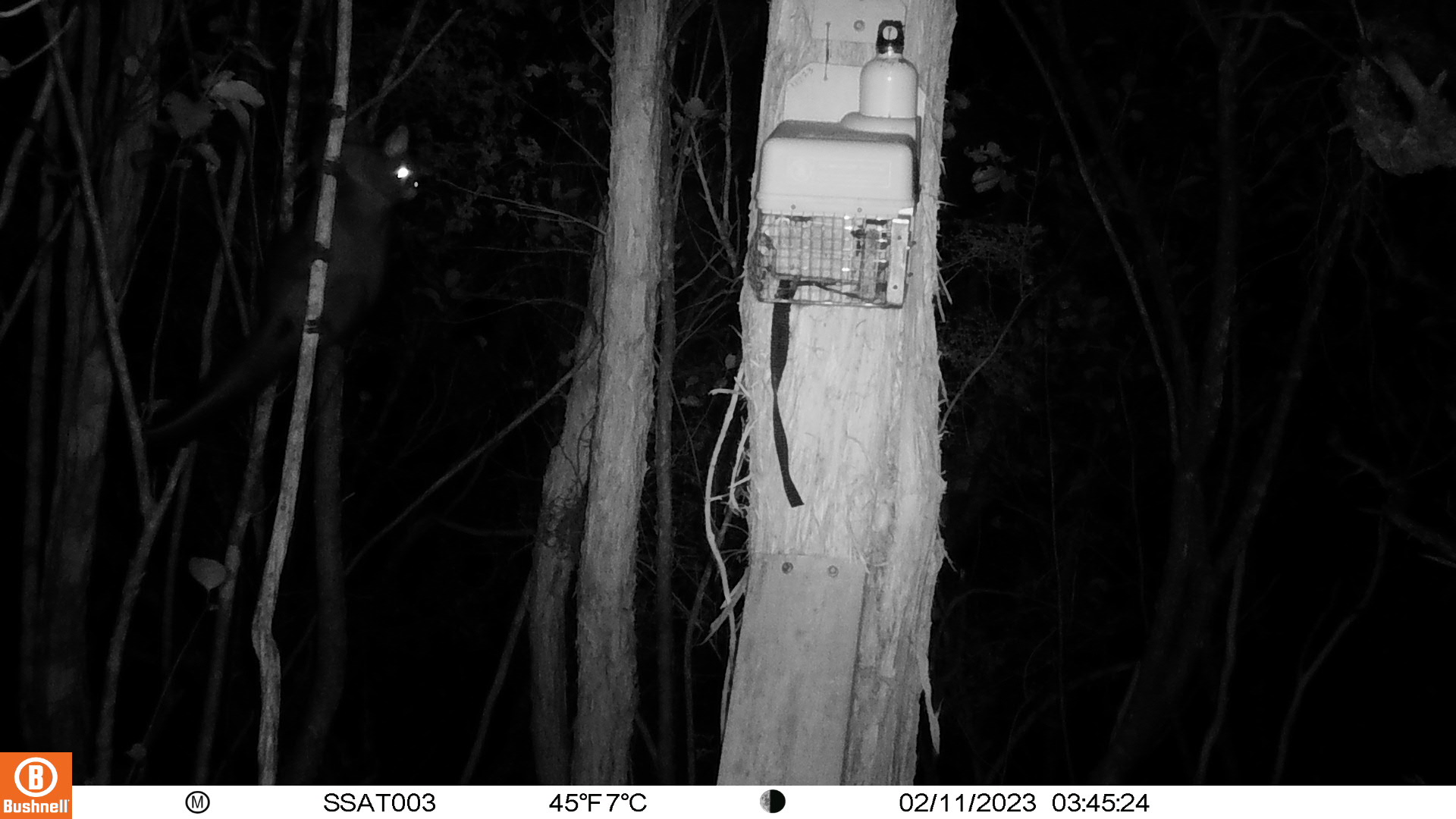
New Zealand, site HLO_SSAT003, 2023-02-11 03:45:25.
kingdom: Animalia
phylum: Chordata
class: Mammalia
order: Diprotodontia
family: Phalangeridae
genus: Trichosurus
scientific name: Trichosurus vulpecula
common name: common brushtail possum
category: possum